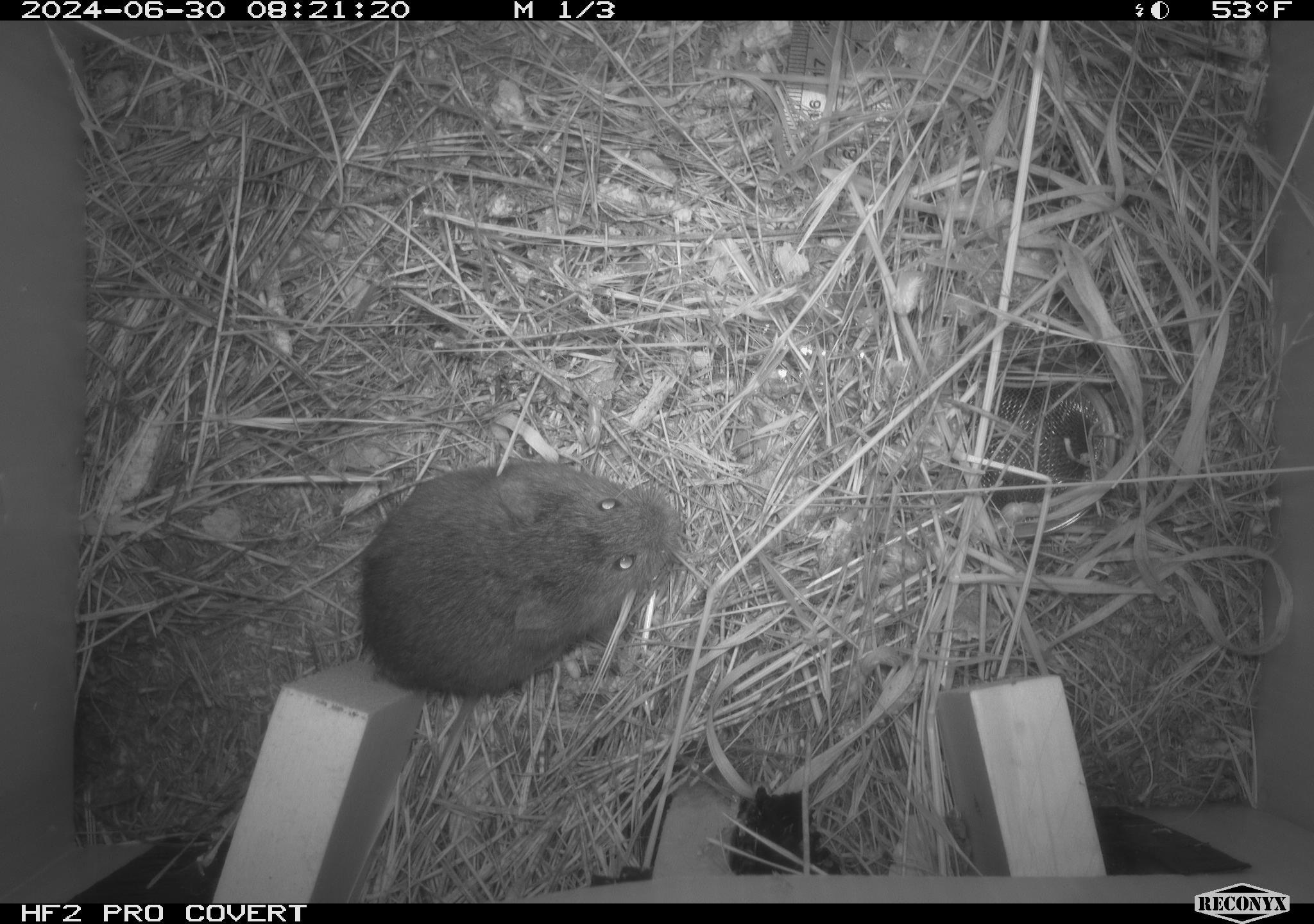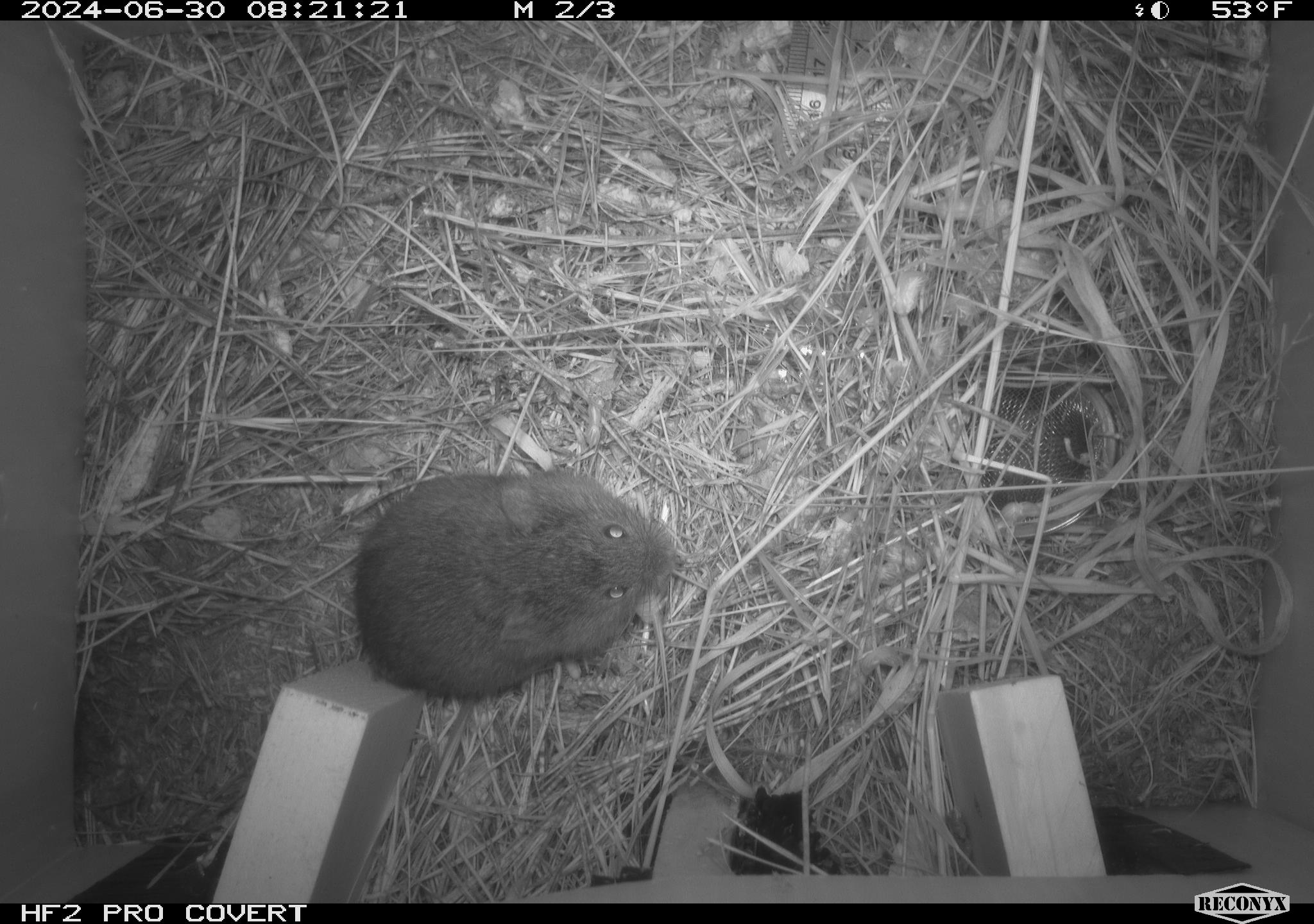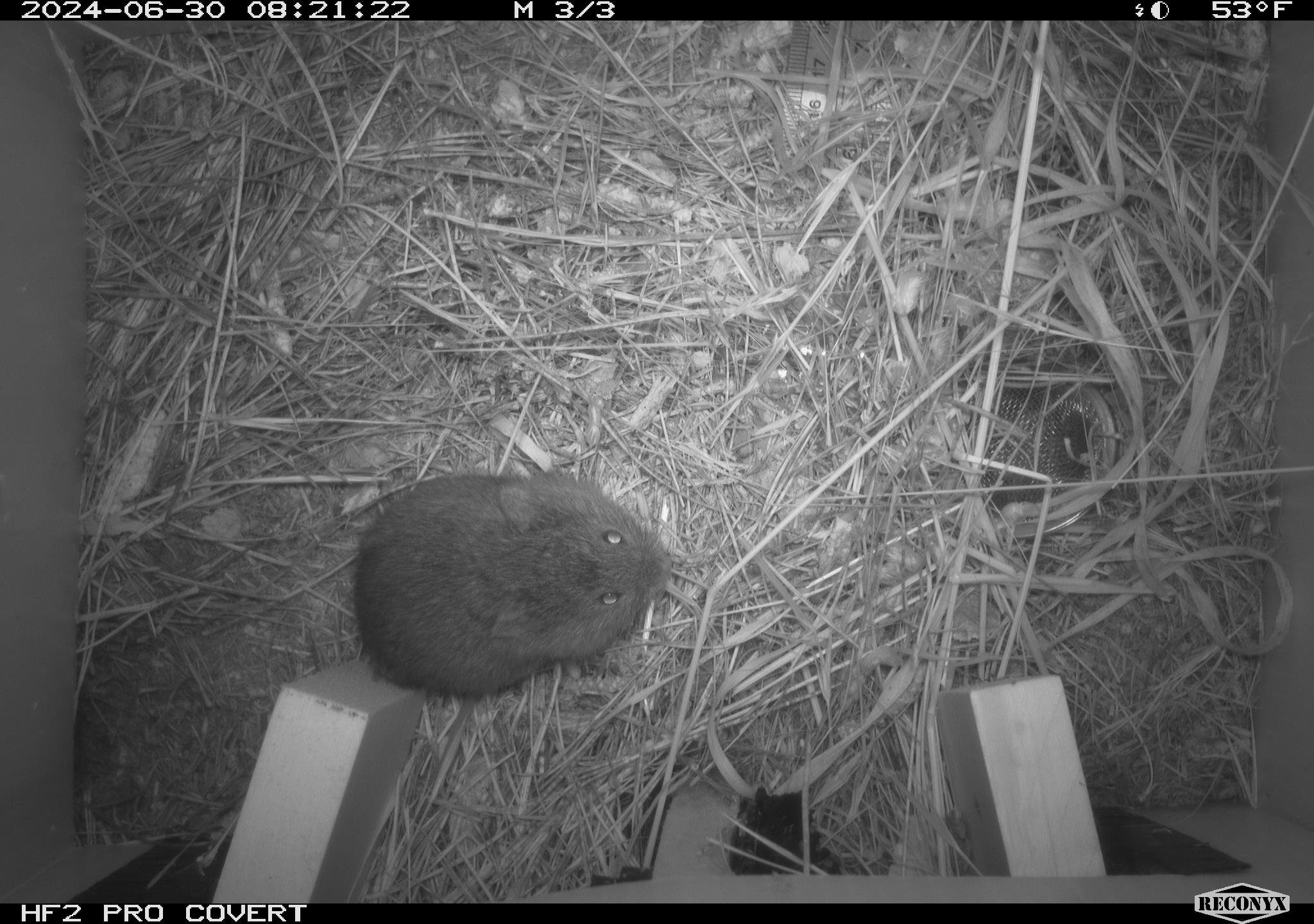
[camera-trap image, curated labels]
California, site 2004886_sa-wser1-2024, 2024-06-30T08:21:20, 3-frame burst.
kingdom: Animalia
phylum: Chordata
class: Mammalia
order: Rodentia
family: Cricetidae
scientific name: Arvicolinae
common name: voles, lemmings, and muskrats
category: arvicolinae subfamily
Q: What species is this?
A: Arvicolinae subfamily (voles, lemmings, and muskrats) (Arvicolinae).